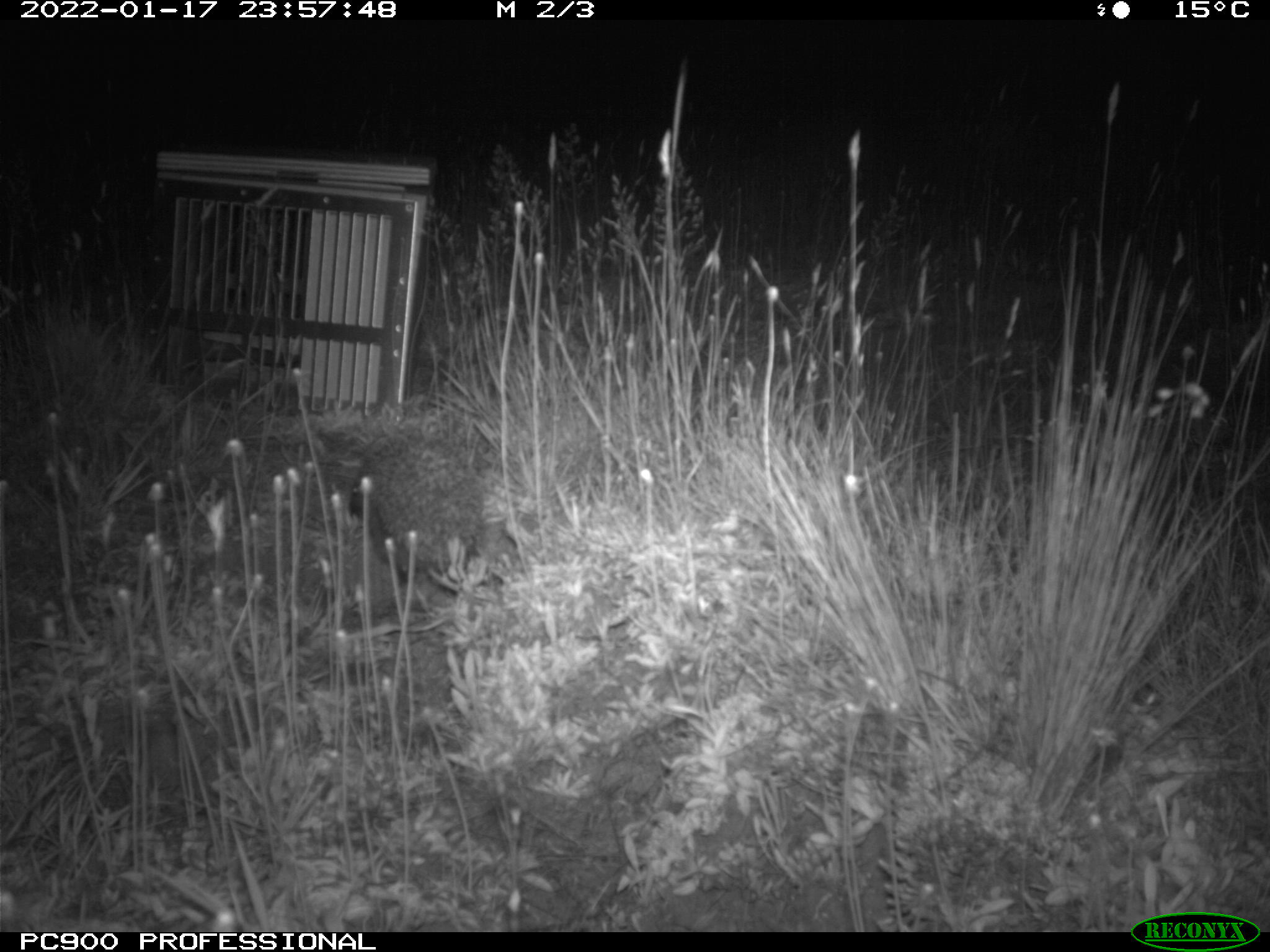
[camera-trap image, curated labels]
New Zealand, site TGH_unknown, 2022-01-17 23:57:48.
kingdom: Animalia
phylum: Chordata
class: Mammalia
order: Eulipotyphla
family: Erinaceidae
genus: Erinaceus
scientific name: Erinaceus europaeus europaeus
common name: european hedgehog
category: hedgehog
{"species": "hedgehog (european hedgehog) (Erinaceus europaeus europaeus)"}